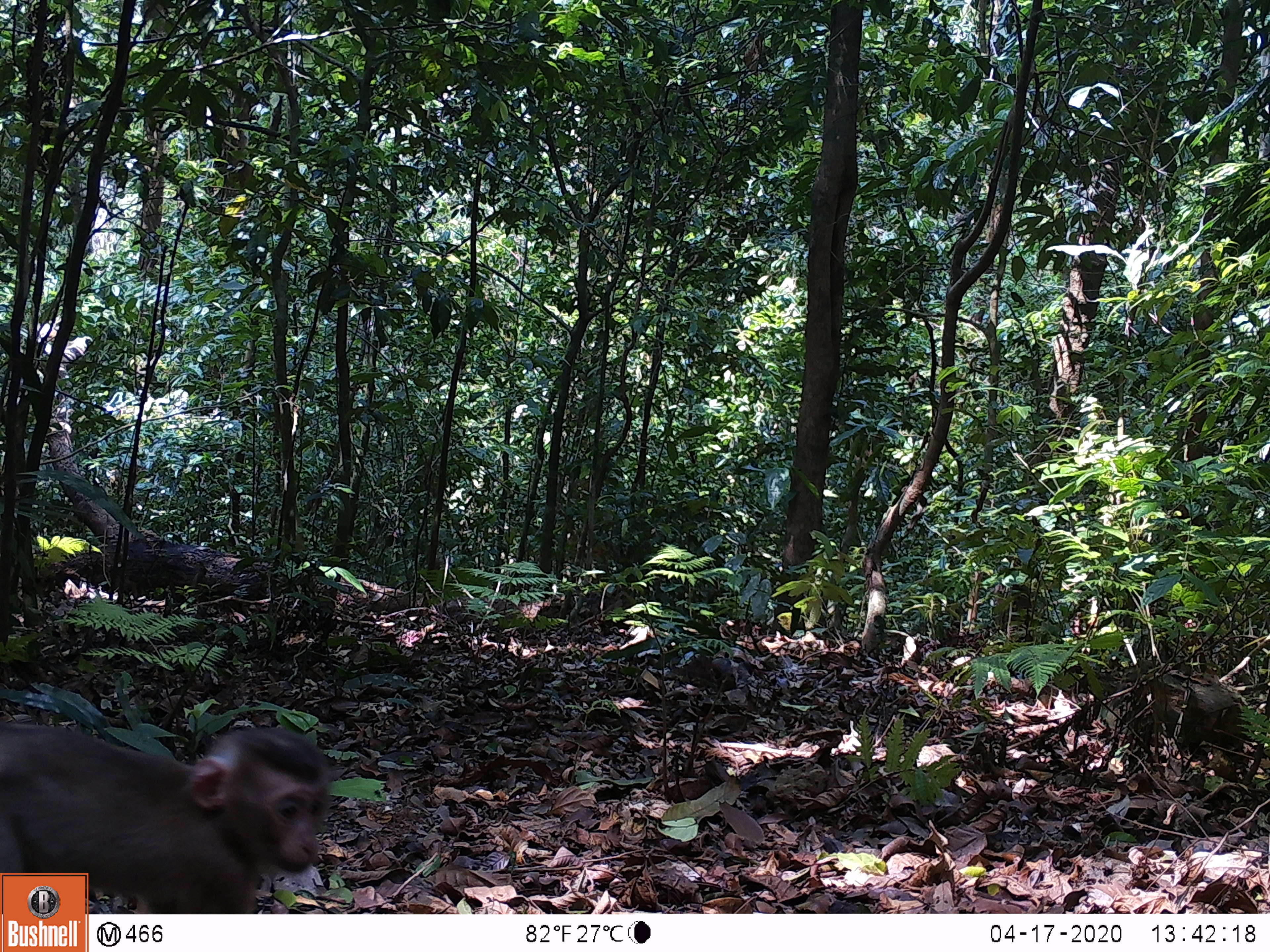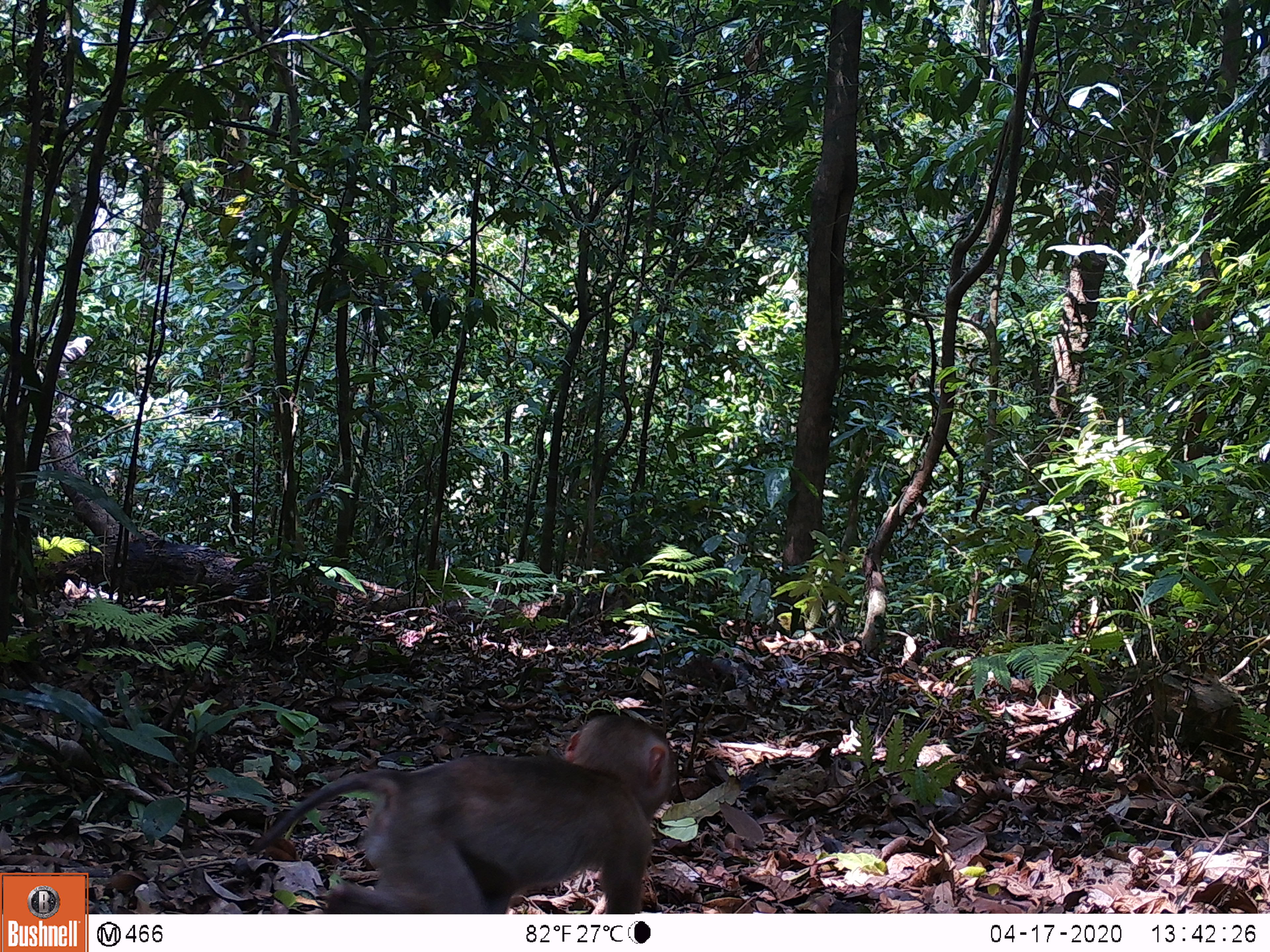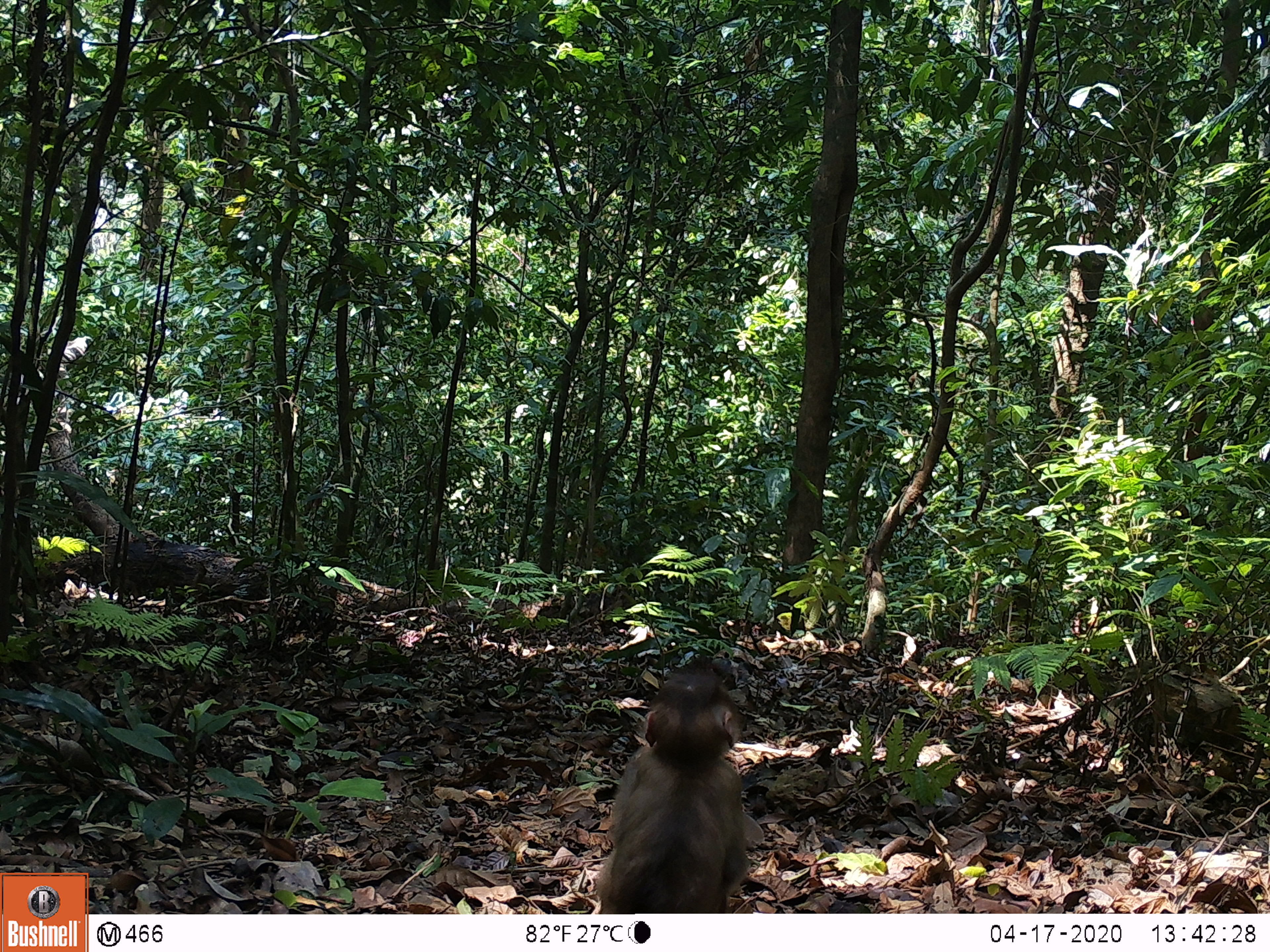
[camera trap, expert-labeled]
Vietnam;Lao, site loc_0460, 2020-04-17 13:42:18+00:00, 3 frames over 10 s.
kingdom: Animalia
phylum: Chordata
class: Mammalia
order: Primates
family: Cercopithecidae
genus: Macaca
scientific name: Macaca nemestrina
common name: pig-tailed macaque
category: pig tailed macaque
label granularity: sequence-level